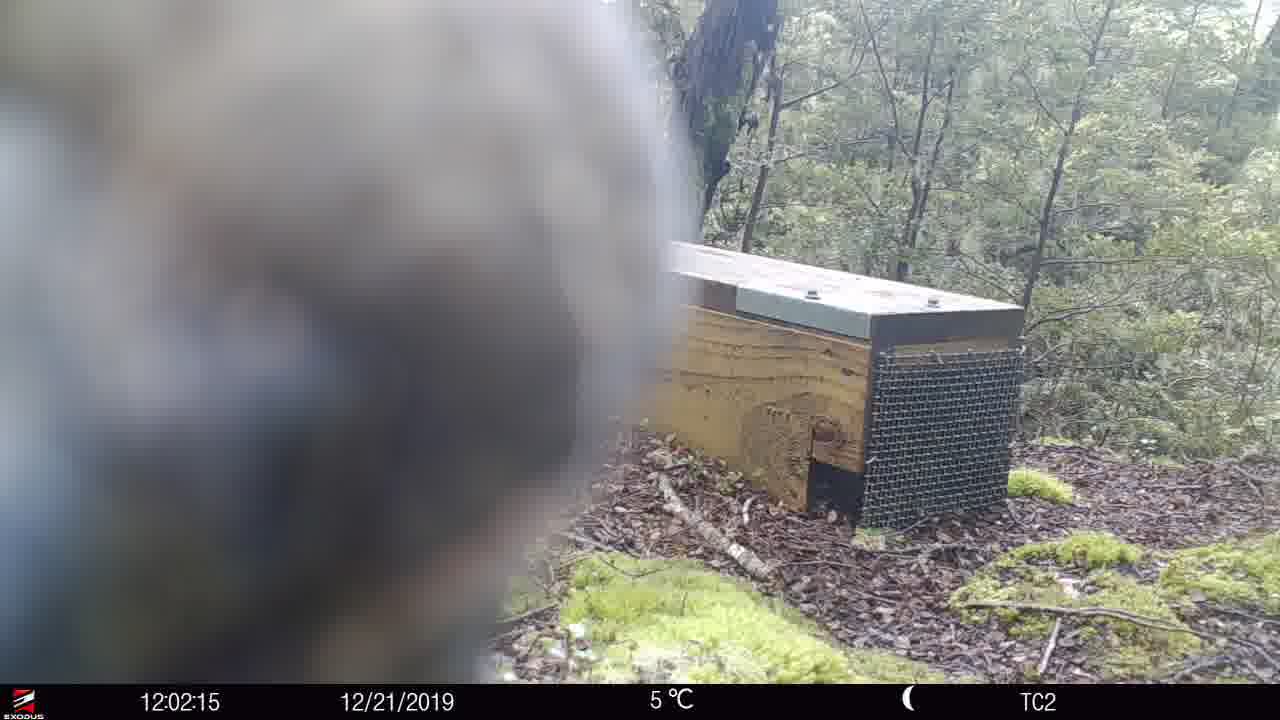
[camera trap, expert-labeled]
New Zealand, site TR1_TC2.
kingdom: Animalia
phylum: Chordata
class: Aves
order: Psittaciformes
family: Strigopidae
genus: Nestor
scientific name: Nestor notabilis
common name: kea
Kea (Nestor notabilis).